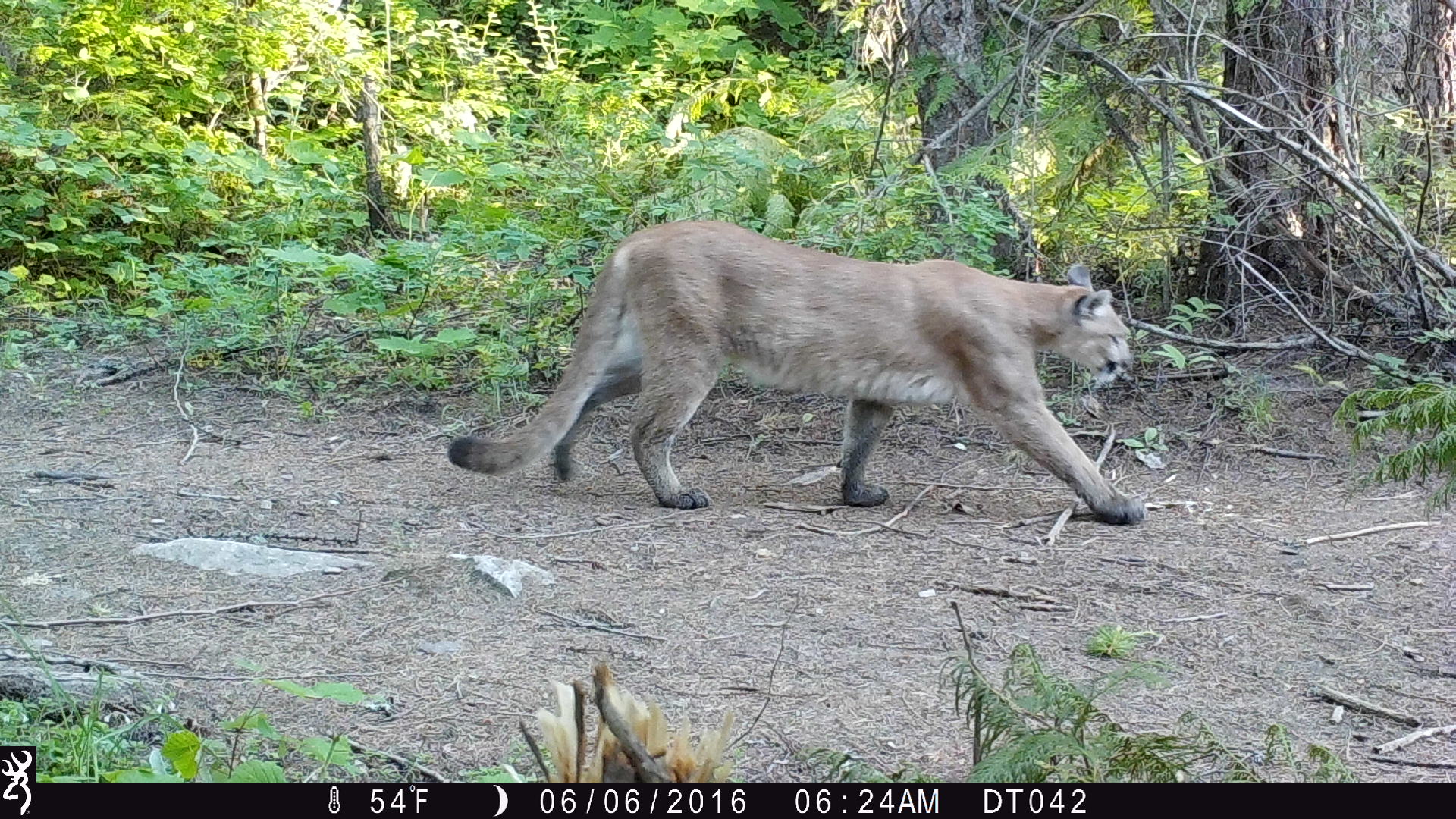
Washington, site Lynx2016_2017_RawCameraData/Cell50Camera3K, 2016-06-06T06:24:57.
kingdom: Animalia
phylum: Chordata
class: Mammalia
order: Carnivora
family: Felidae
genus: Puma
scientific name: Puma concolor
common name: mountain lion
Puma concolor (mountain lion). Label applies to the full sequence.